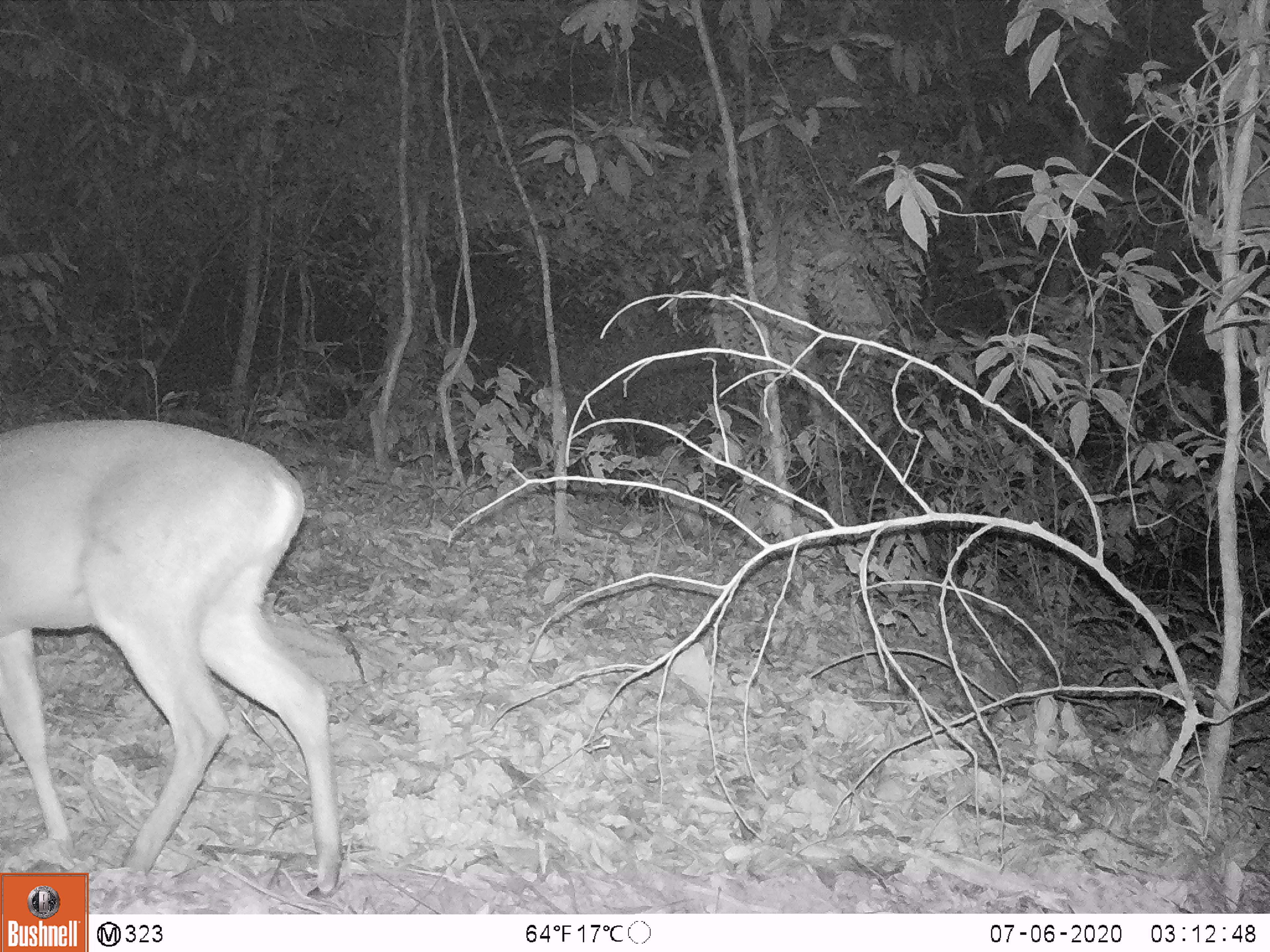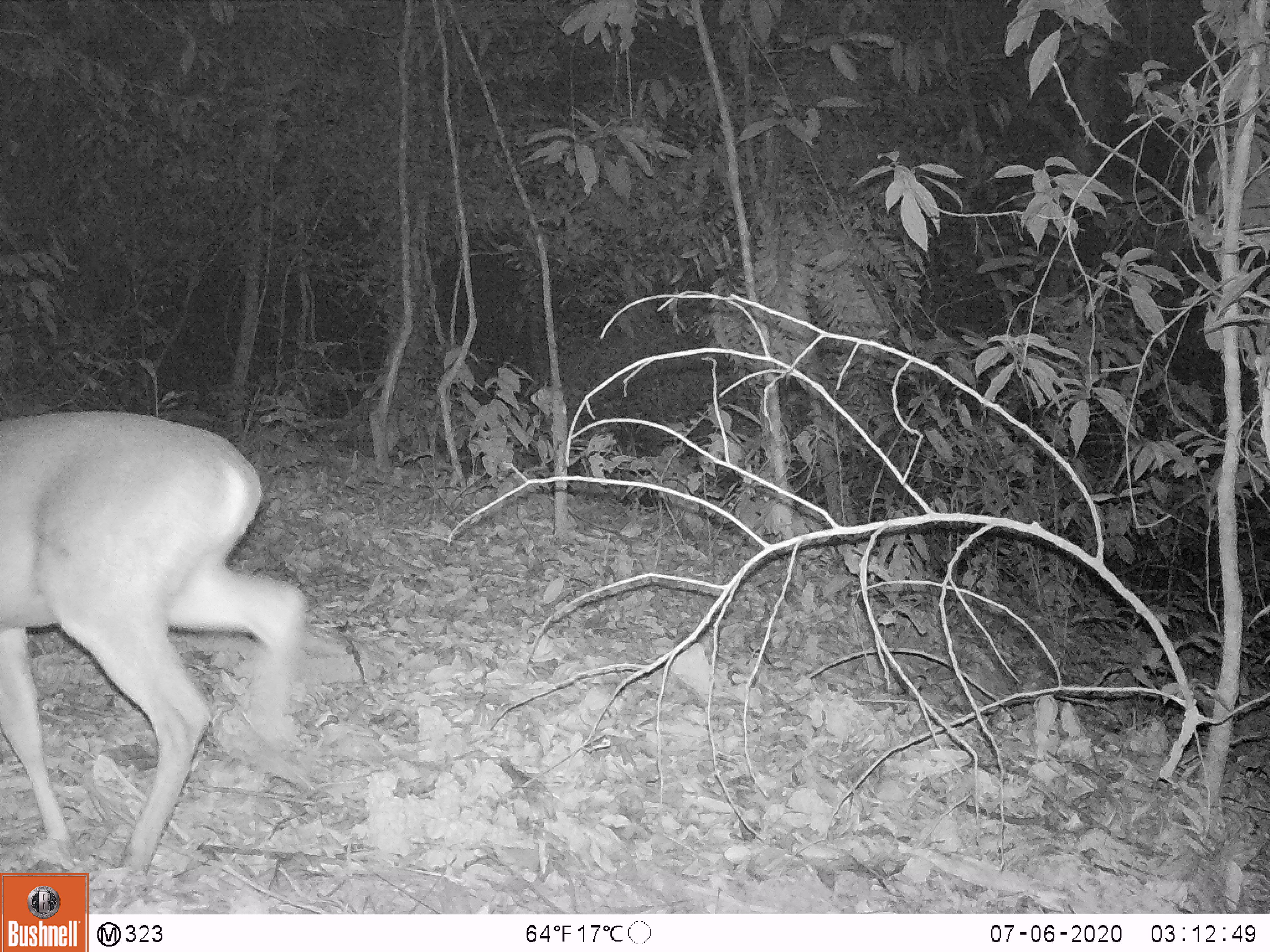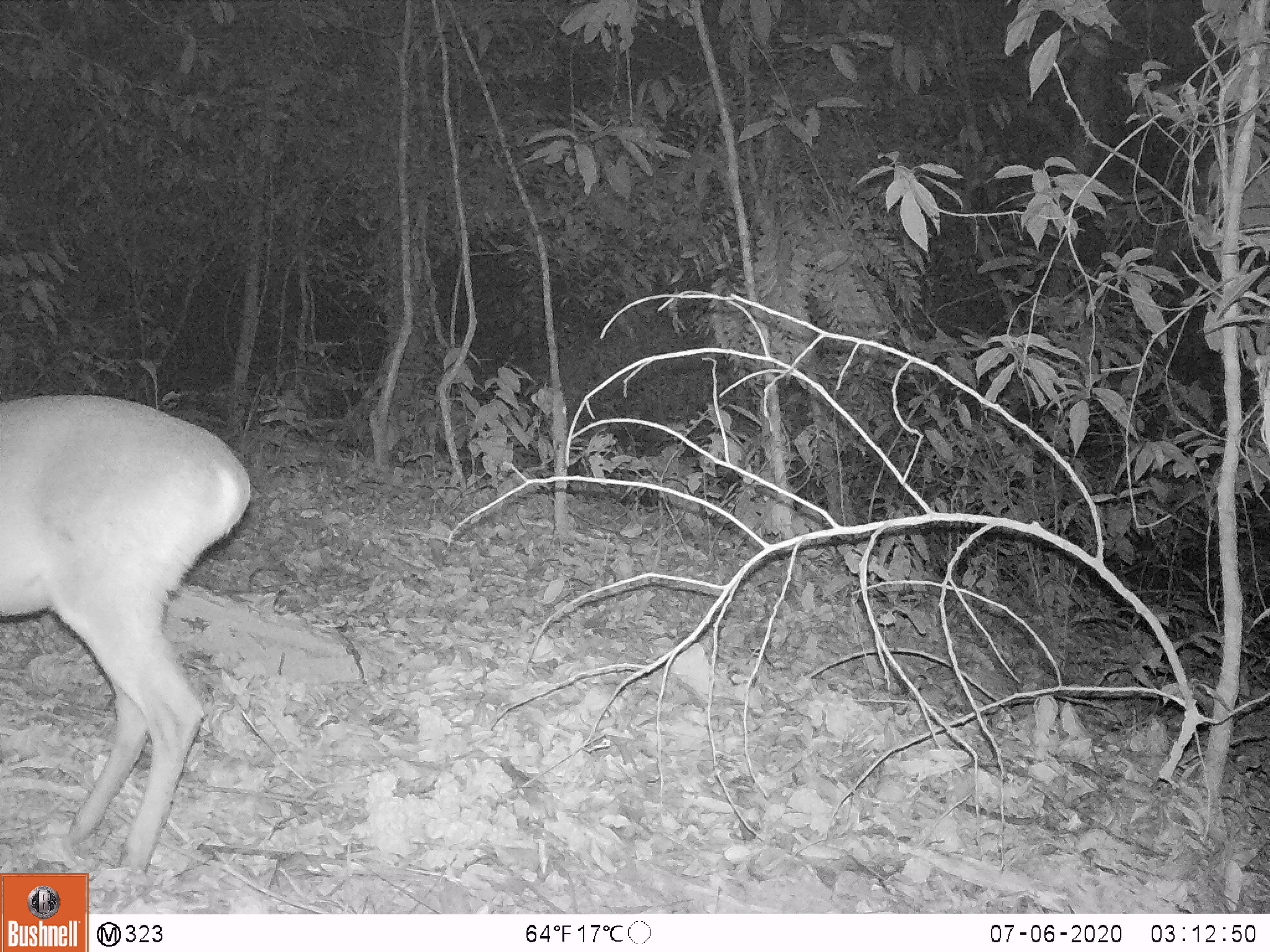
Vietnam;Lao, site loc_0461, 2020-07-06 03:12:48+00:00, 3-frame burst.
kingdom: Animalia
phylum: Chordata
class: Mammalia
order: Artiodactyla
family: Cervidae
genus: Muntiacus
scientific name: Muntiacus vuquangensis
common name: large-antlered muntjac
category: large antlered muntjac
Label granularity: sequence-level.